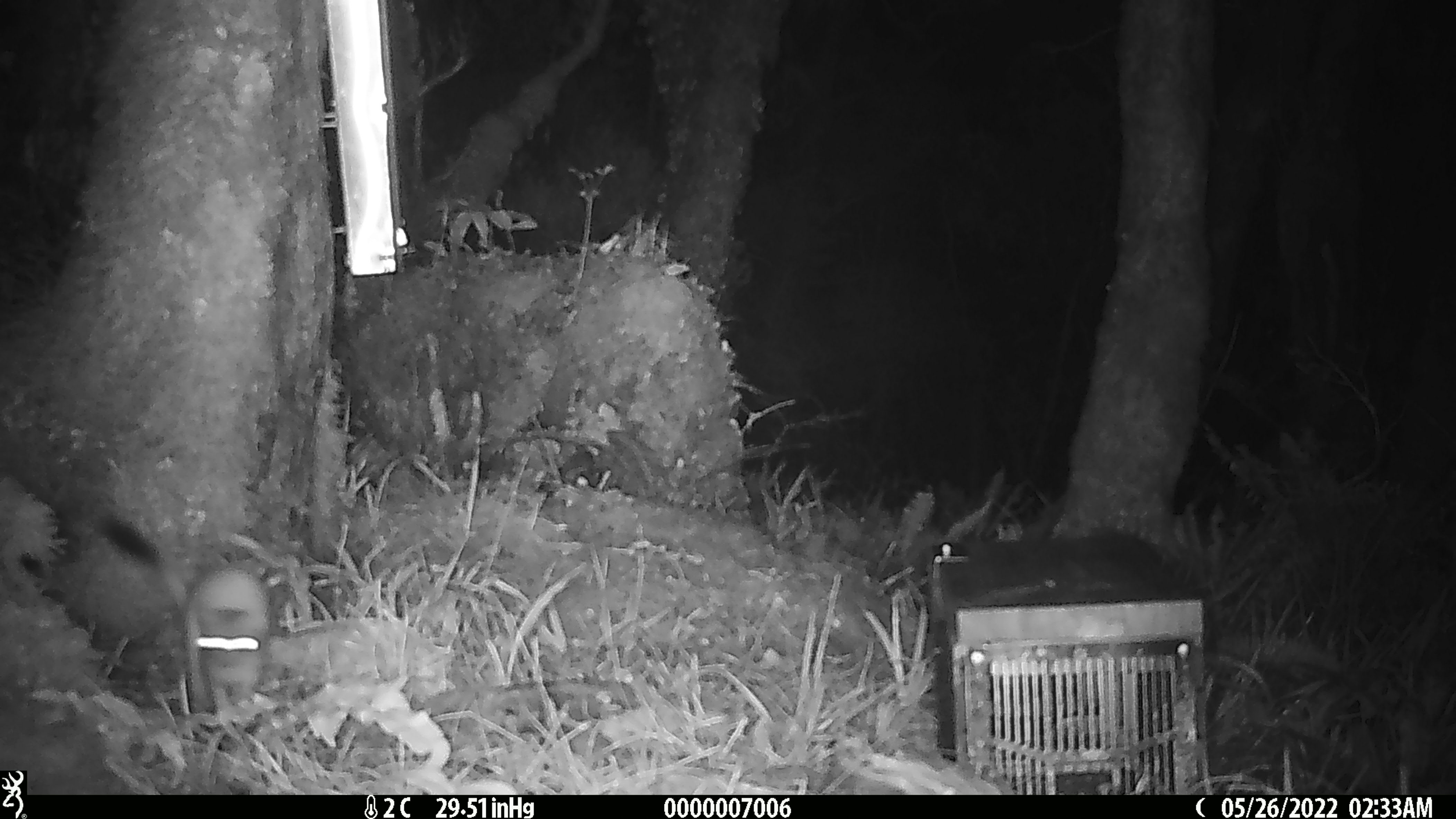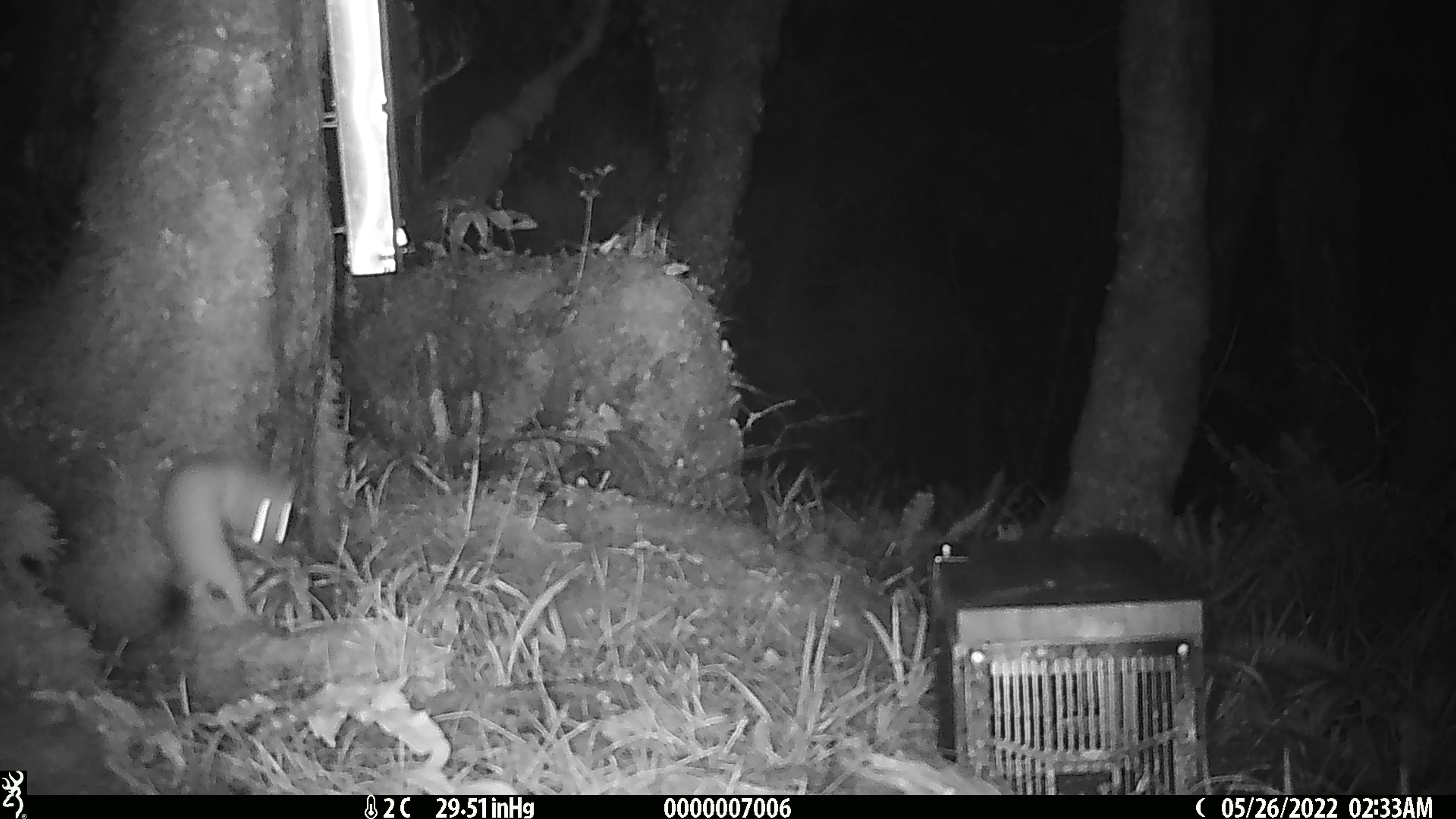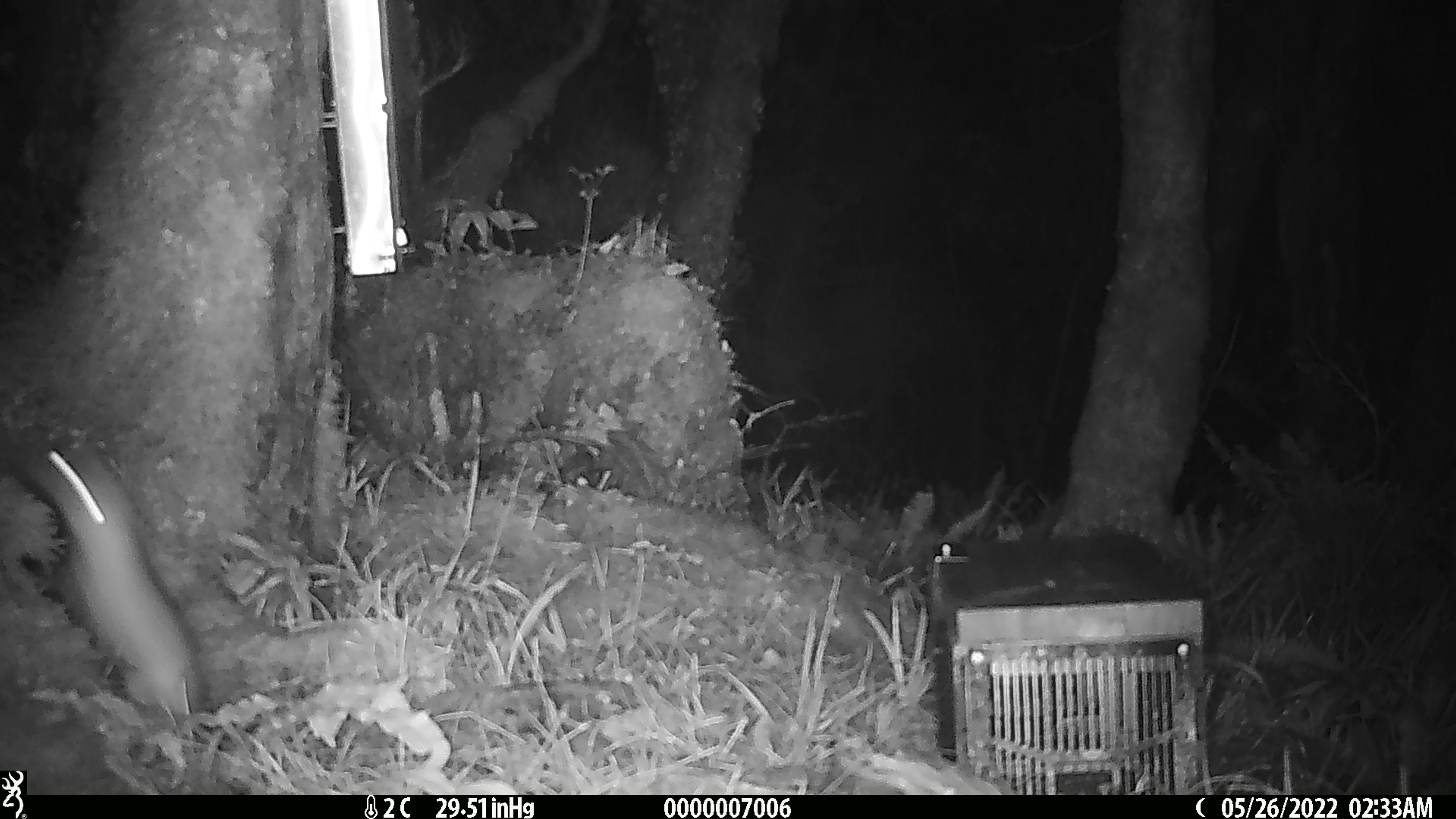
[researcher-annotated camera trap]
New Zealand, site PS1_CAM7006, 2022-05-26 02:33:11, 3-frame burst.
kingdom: Animalia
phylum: Chordata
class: Mammalia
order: Carnivora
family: Mustelidae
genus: Mustela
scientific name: Mustela erminea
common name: stoat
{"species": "stoat (Mustela erminea)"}